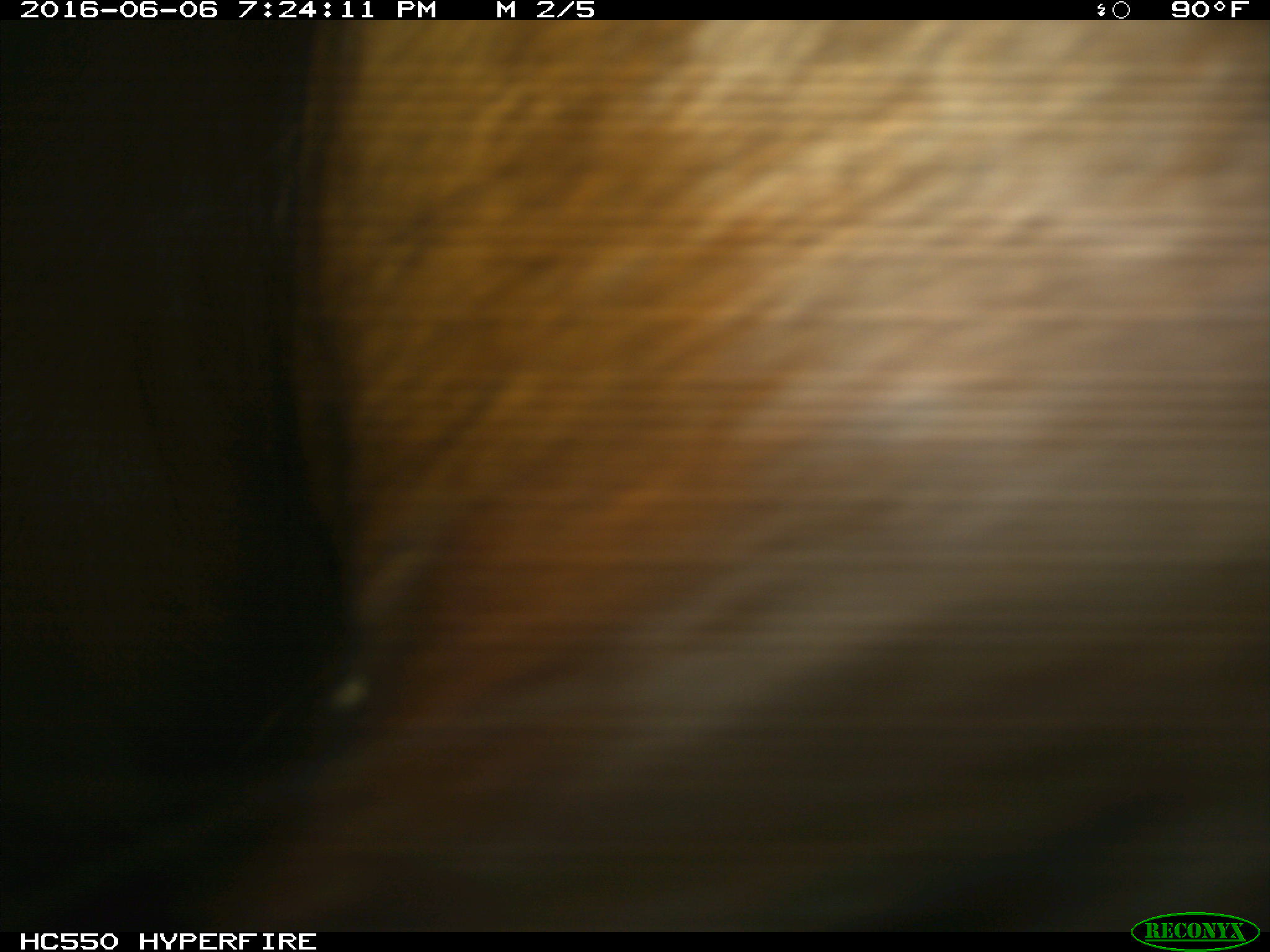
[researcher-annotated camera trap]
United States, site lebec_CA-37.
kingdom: Animalia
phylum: Chordata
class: Mammalia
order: Artiodactyla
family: Bovidae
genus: Bos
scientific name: Bos taurus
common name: domestic cow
Bos taurus (domestic cow).